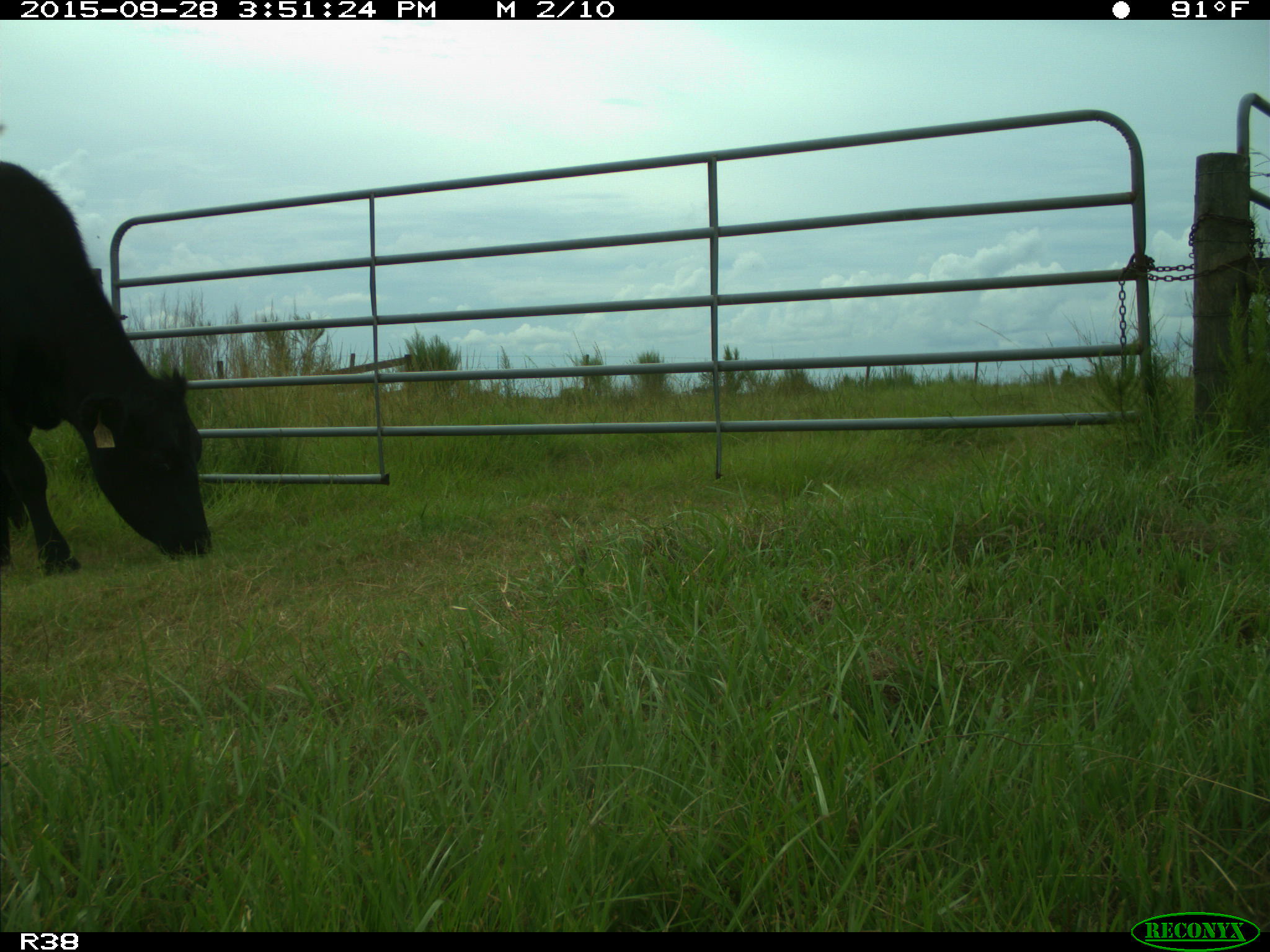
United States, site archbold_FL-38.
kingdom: Animalia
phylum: Chordata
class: Mammalia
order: Artiodactyla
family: Bovidae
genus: Bos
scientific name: Bos taurus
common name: domestic cow